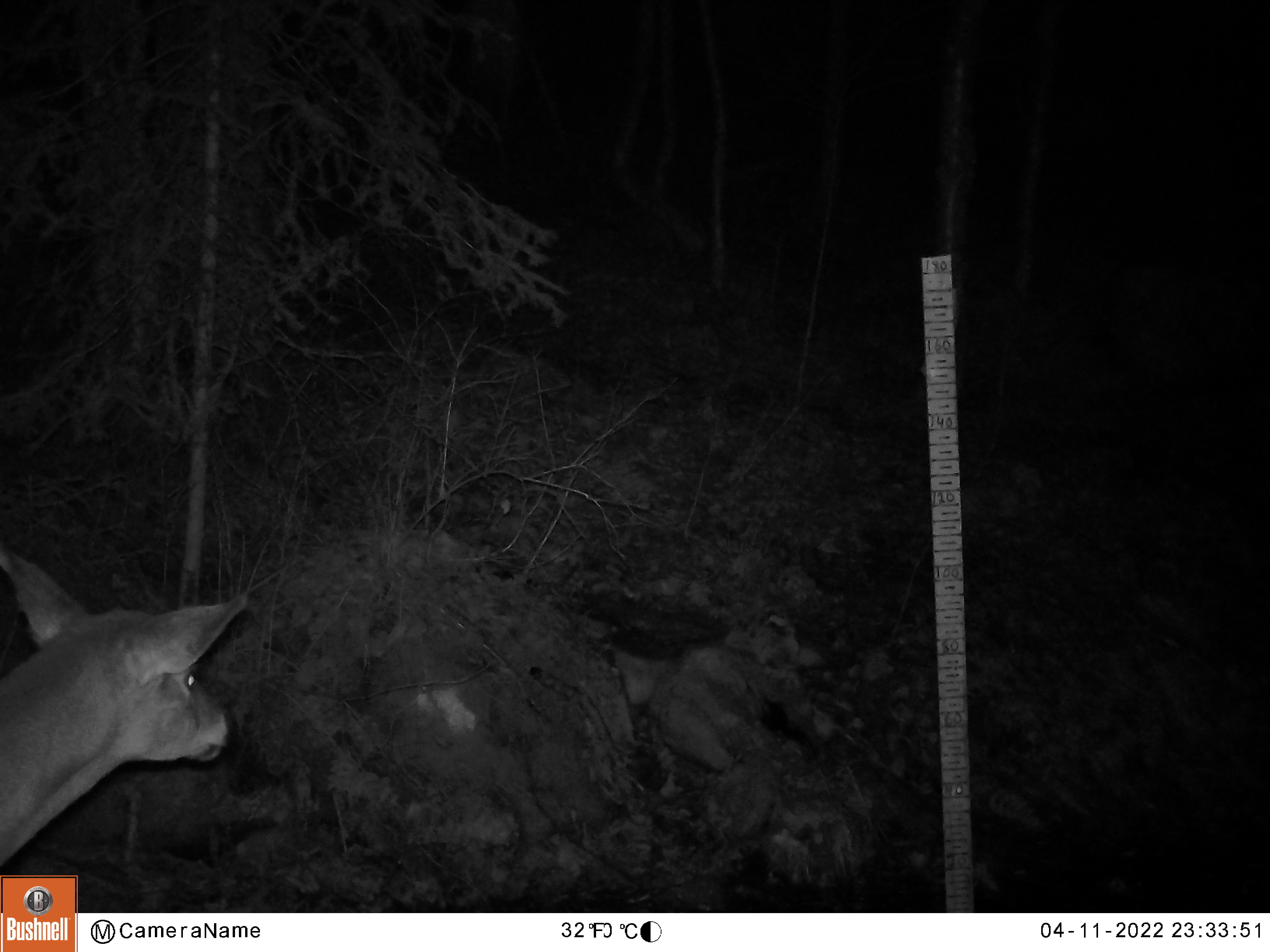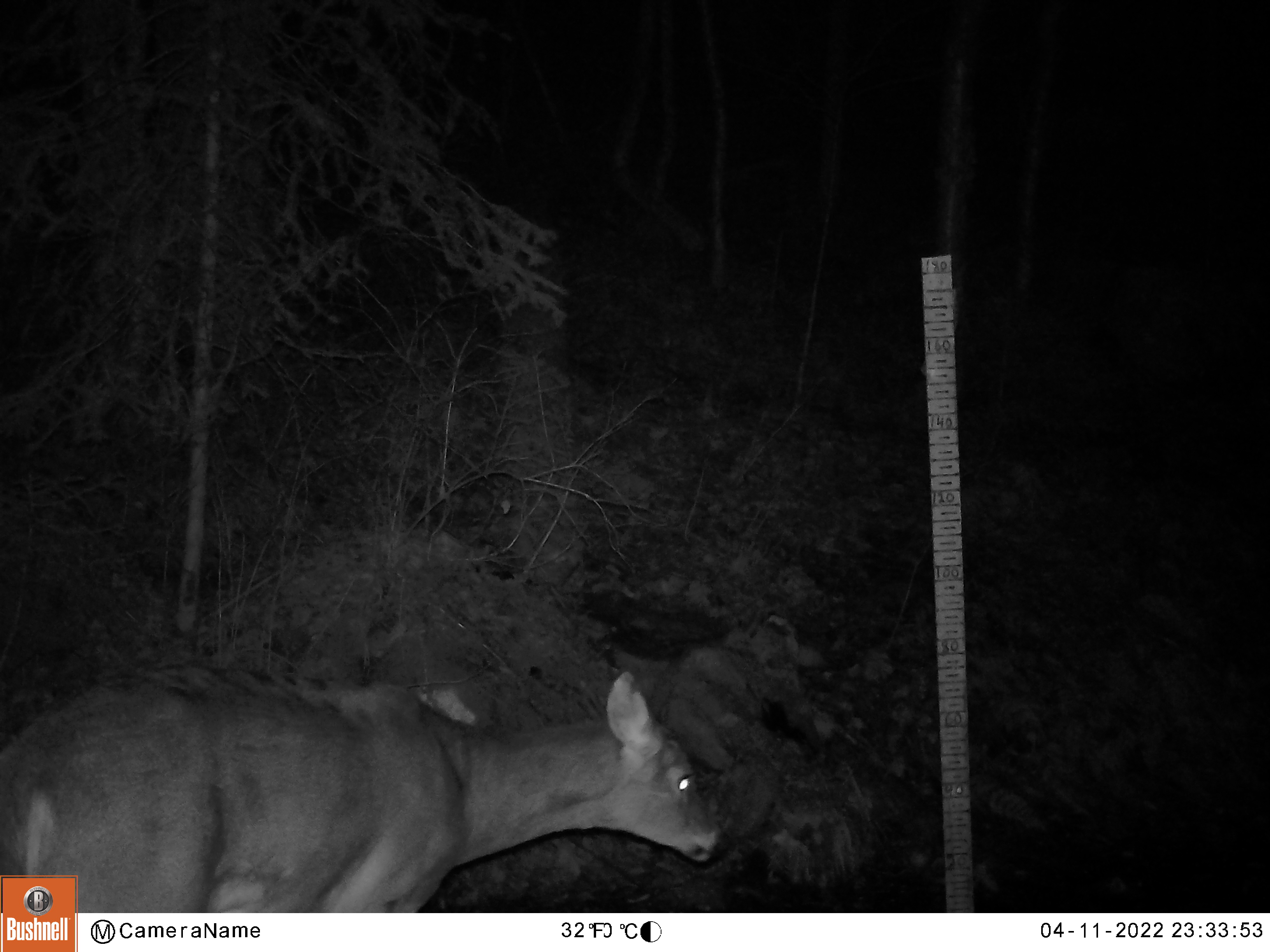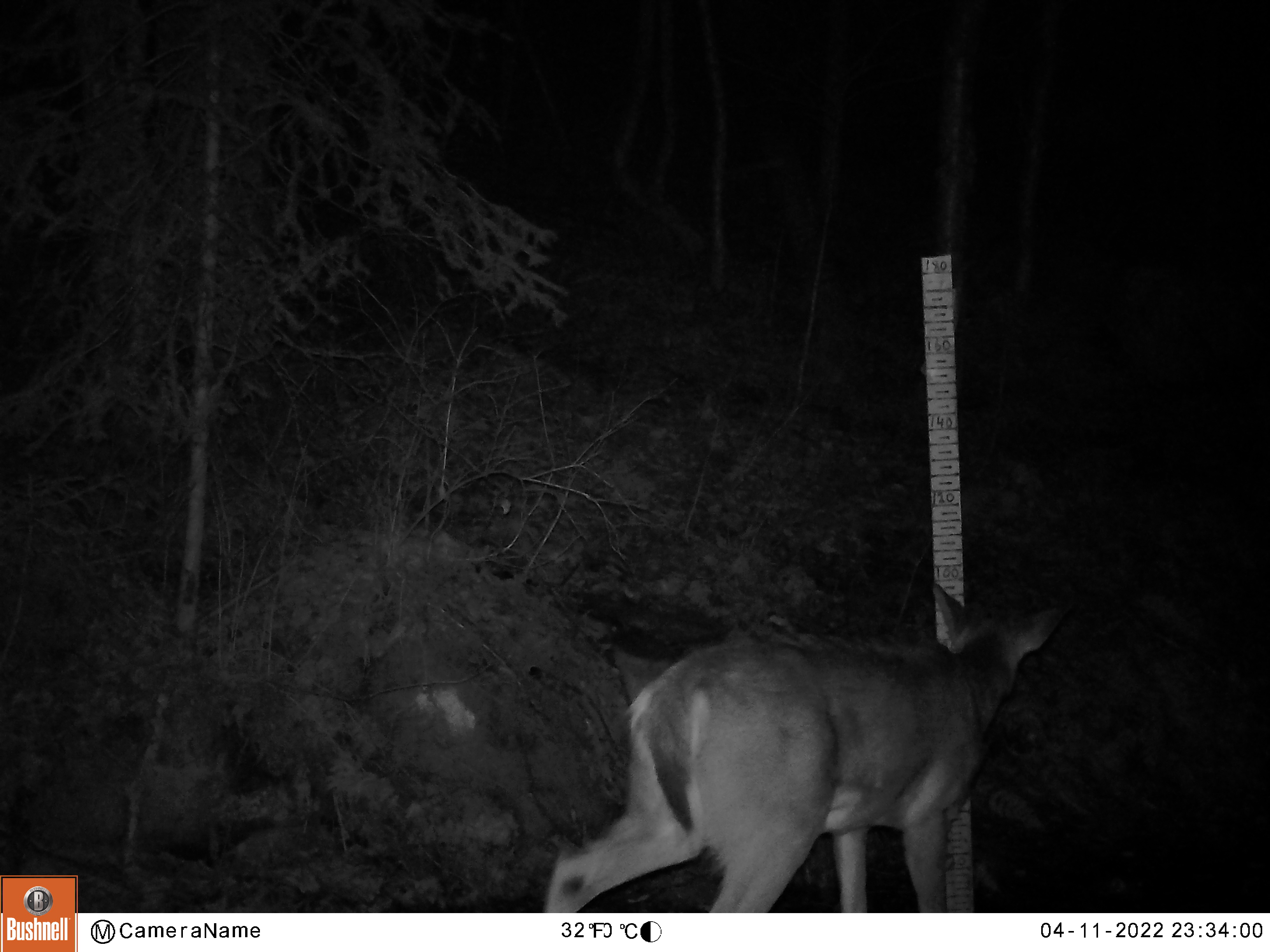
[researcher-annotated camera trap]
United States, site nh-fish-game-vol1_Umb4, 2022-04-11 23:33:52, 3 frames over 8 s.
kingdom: Animalia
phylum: Chordata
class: Mammalia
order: Artiodactyla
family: Cervidae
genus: Odocoileus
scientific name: Odocoileus virginianus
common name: white-tailed deer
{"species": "white-tailed deer (Odocoileus virginianus)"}